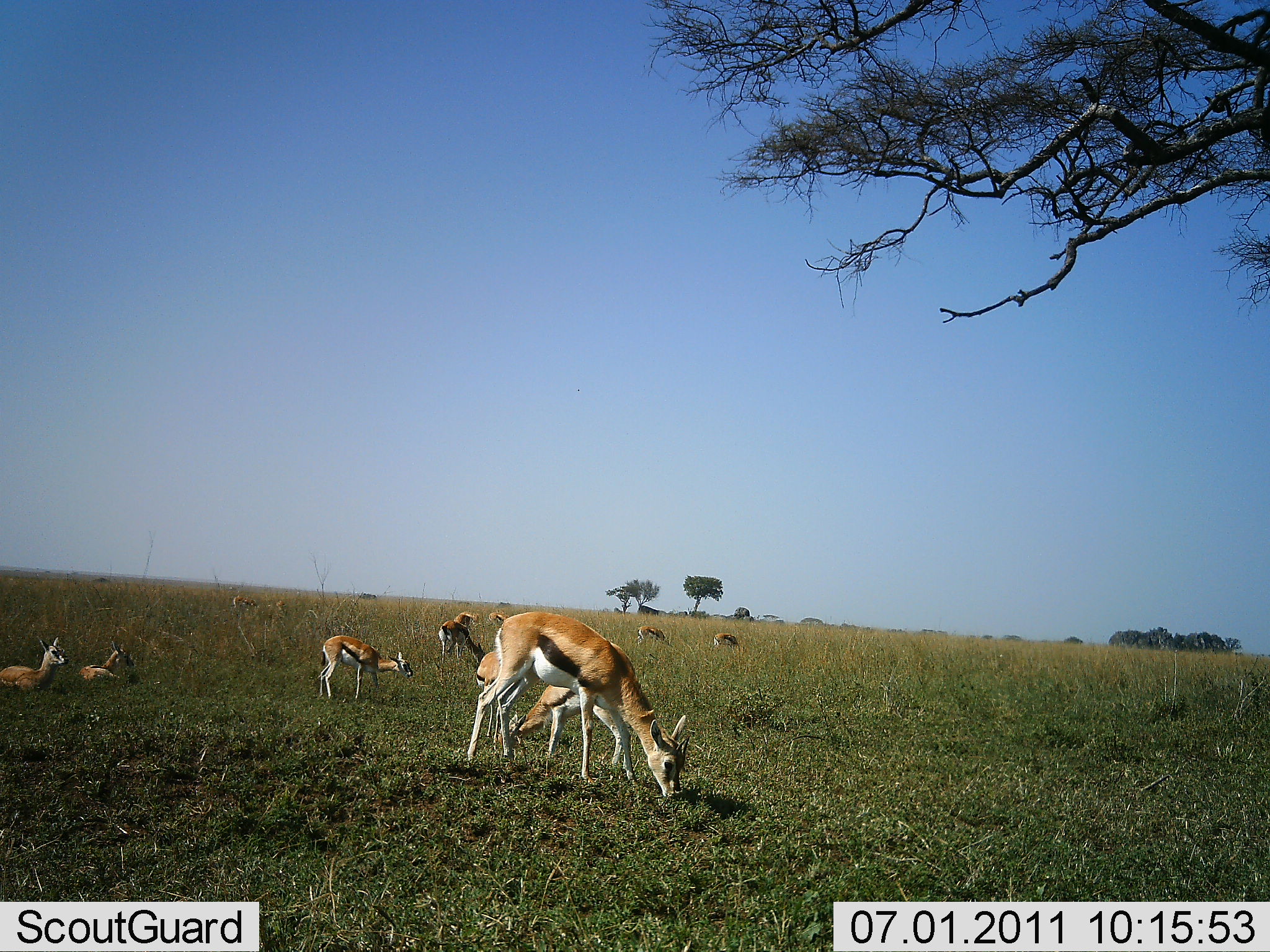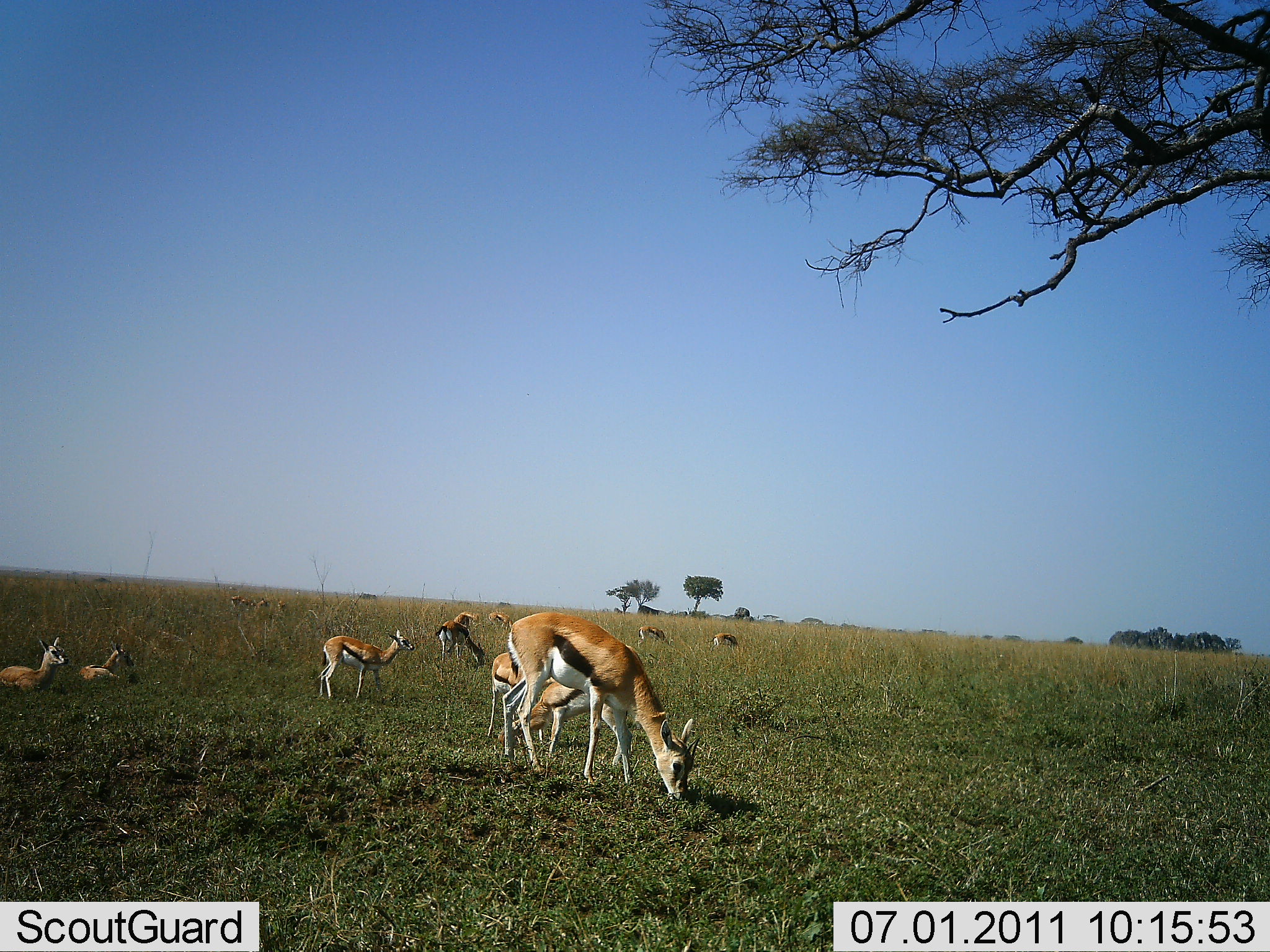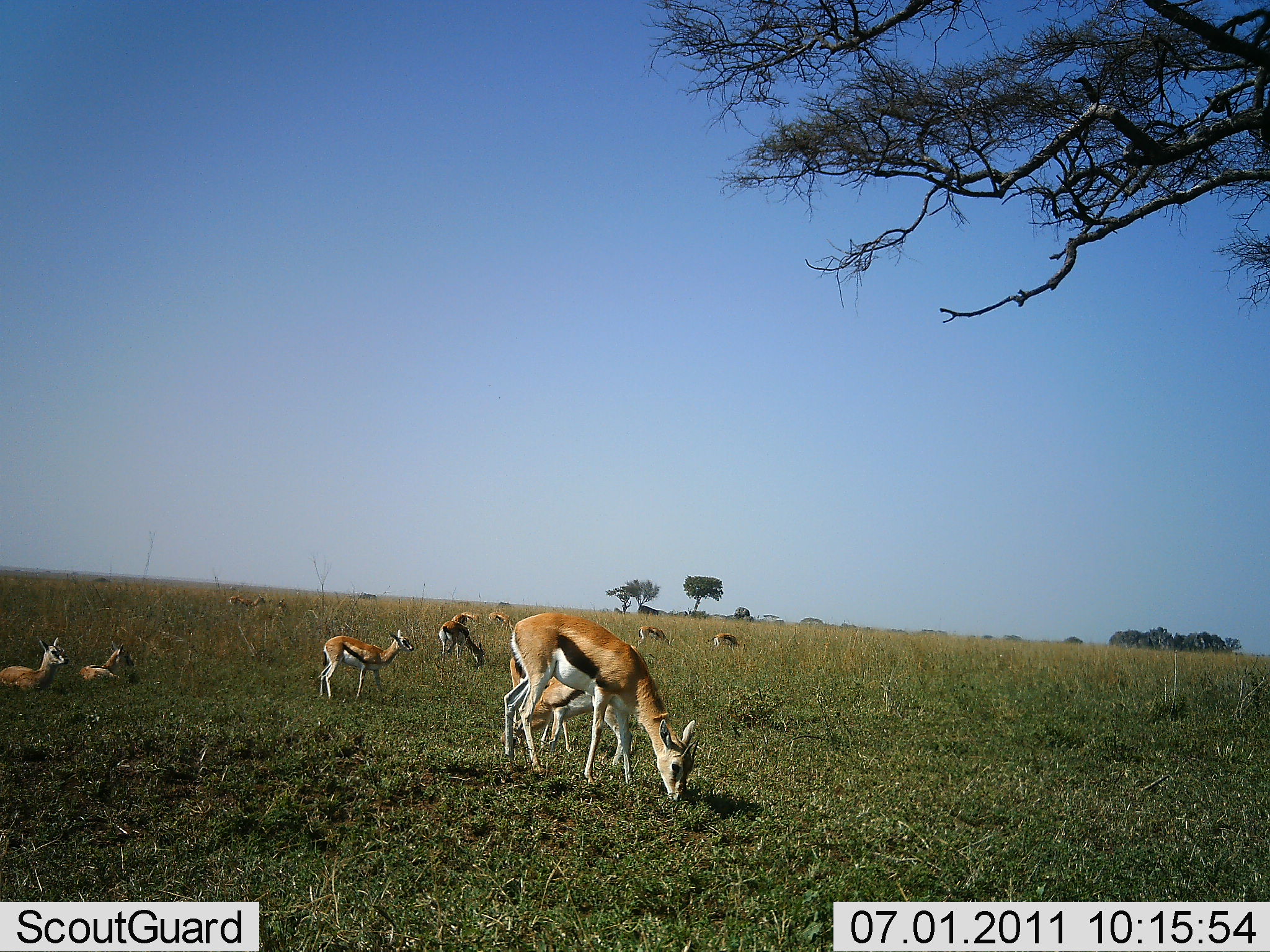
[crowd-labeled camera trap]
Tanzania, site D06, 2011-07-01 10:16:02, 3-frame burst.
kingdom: Animalia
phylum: Chordata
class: Mammalia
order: Artiodactyla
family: Bovidae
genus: Eudorcas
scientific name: Eudorcas thomsonii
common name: thomson's gazelle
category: gazellethomsons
Gazellethomsons (thomson's gazelle) (Eudorcas thomsonii), count 11-50. Behavior (volunteer vote fractions): standing 64%, resting 73%, moving 0%, interacting 0%. Young present (vote fraction): 9%. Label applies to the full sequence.